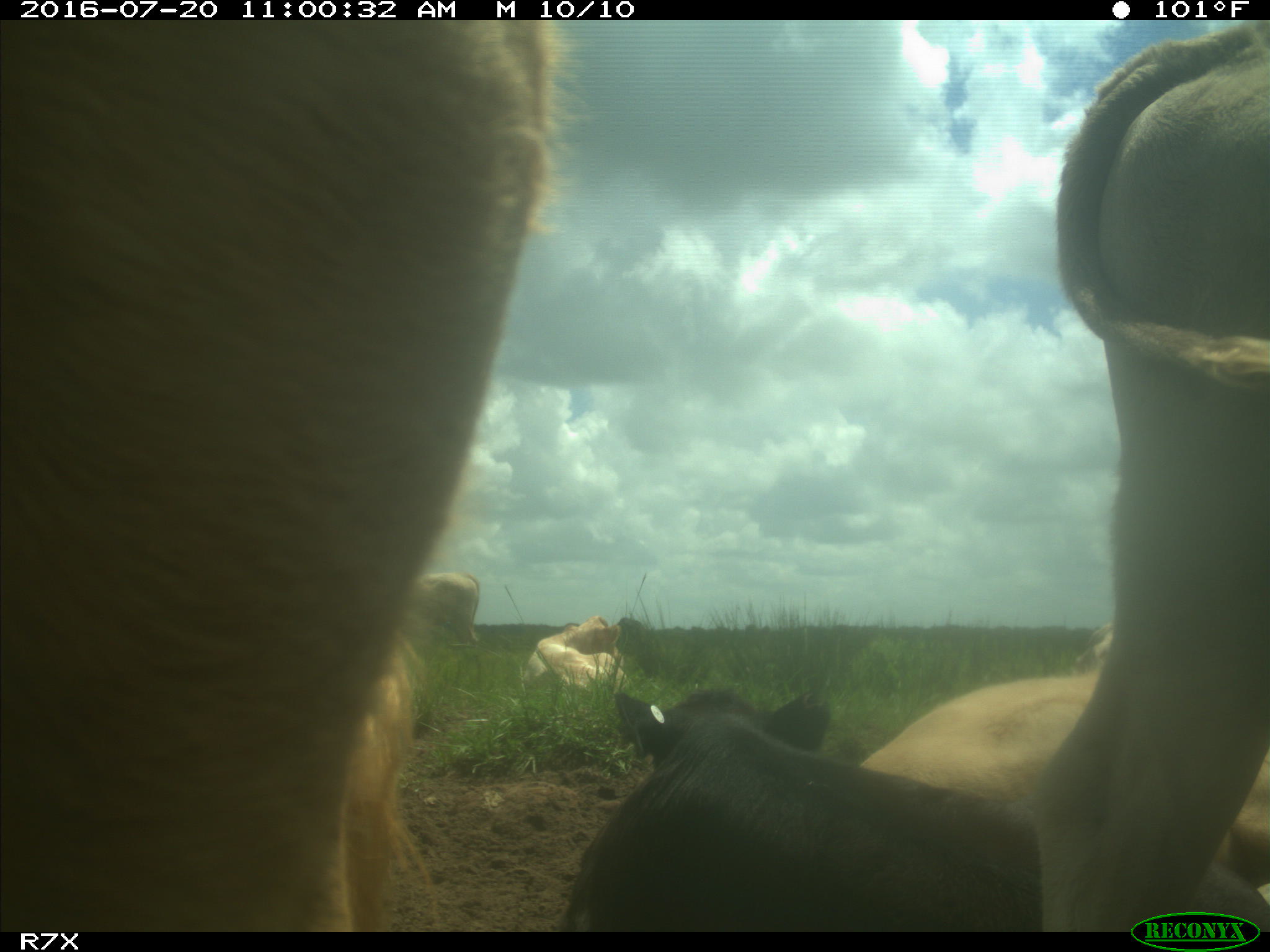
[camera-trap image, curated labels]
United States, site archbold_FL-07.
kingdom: Animalia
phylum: Chordata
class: Mammalia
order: Artiodactyla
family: Bovidae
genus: Bos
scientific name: Bos taurus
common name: domestic cow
Bos taurus (domestic cow).